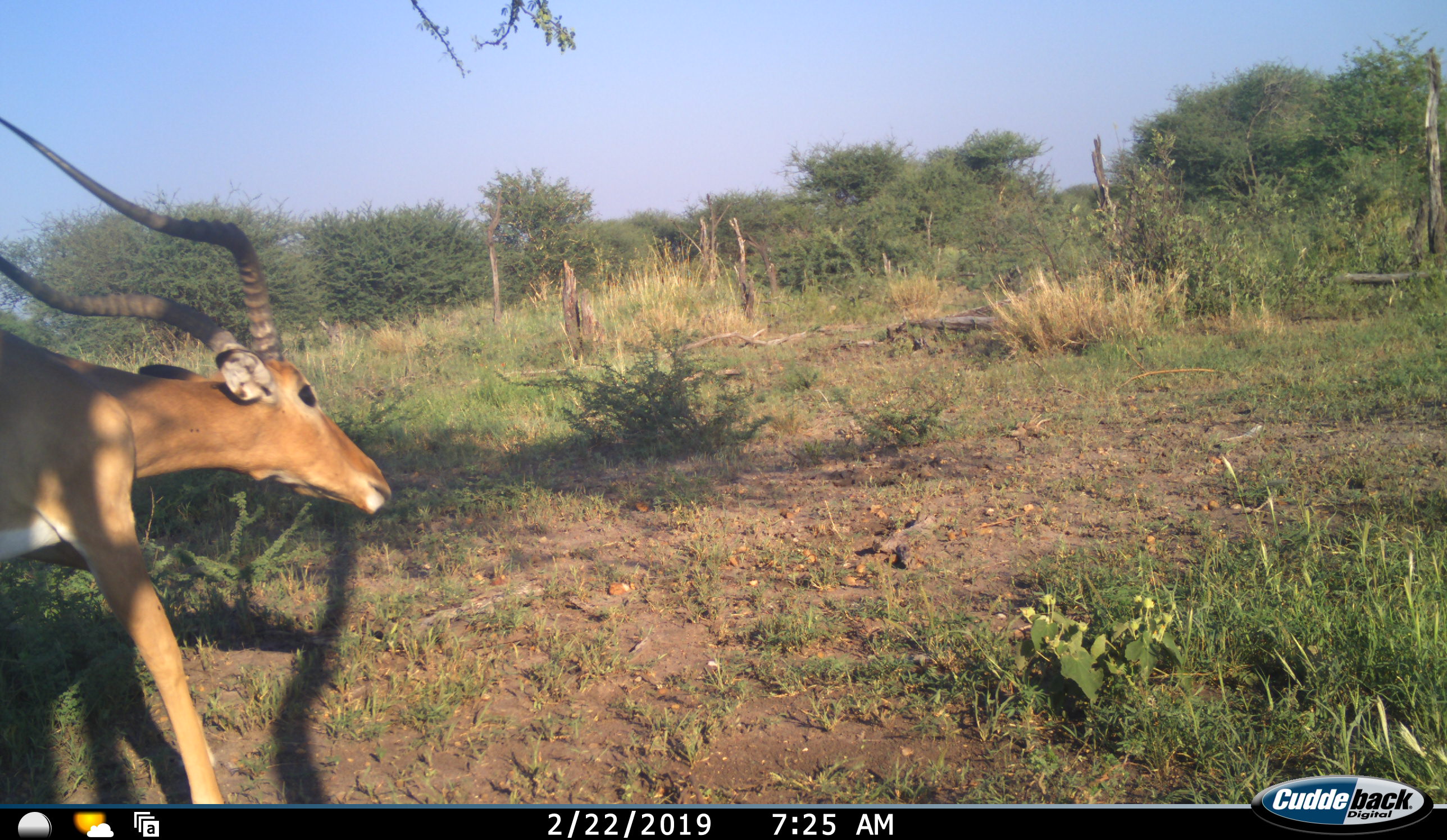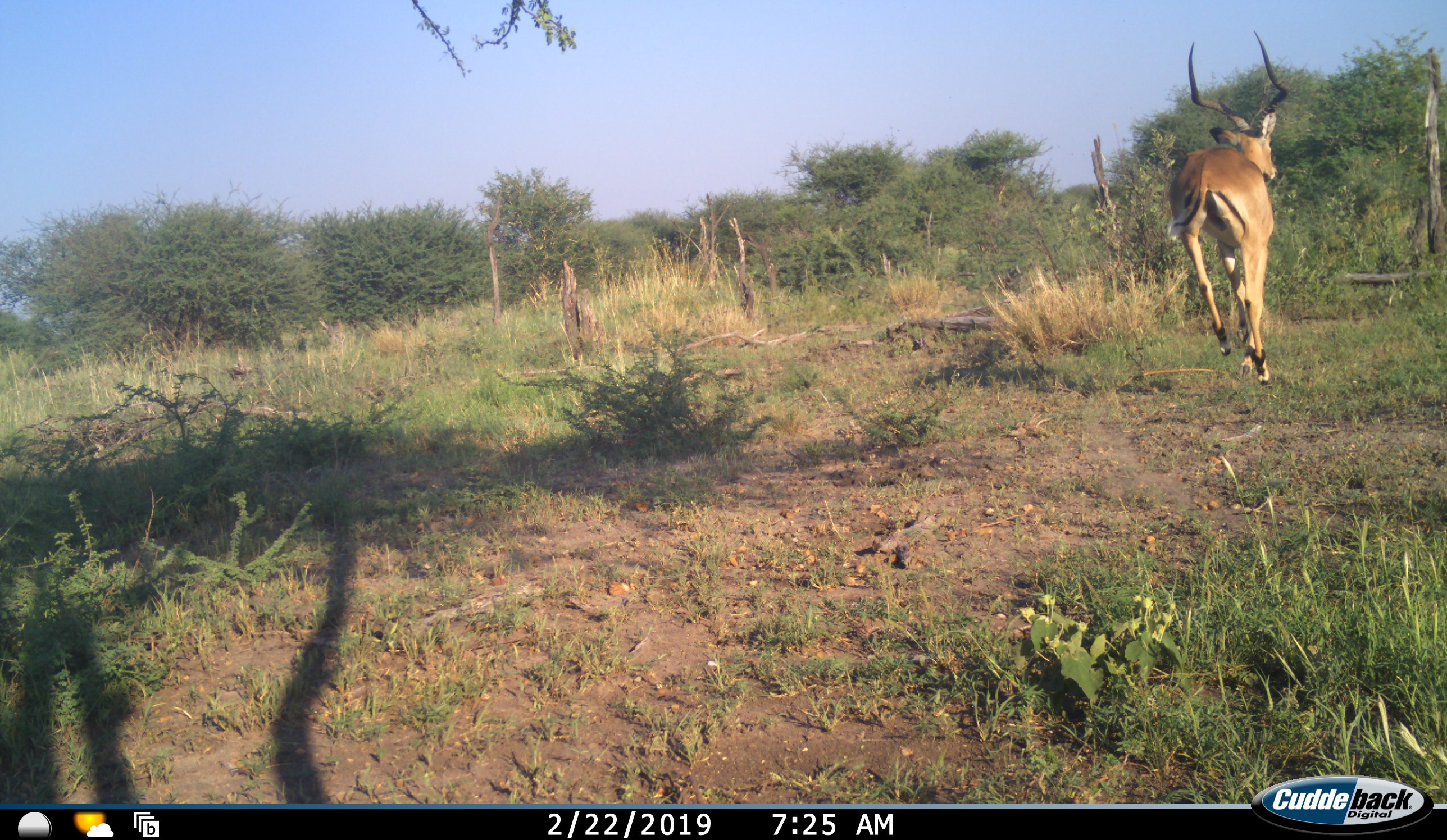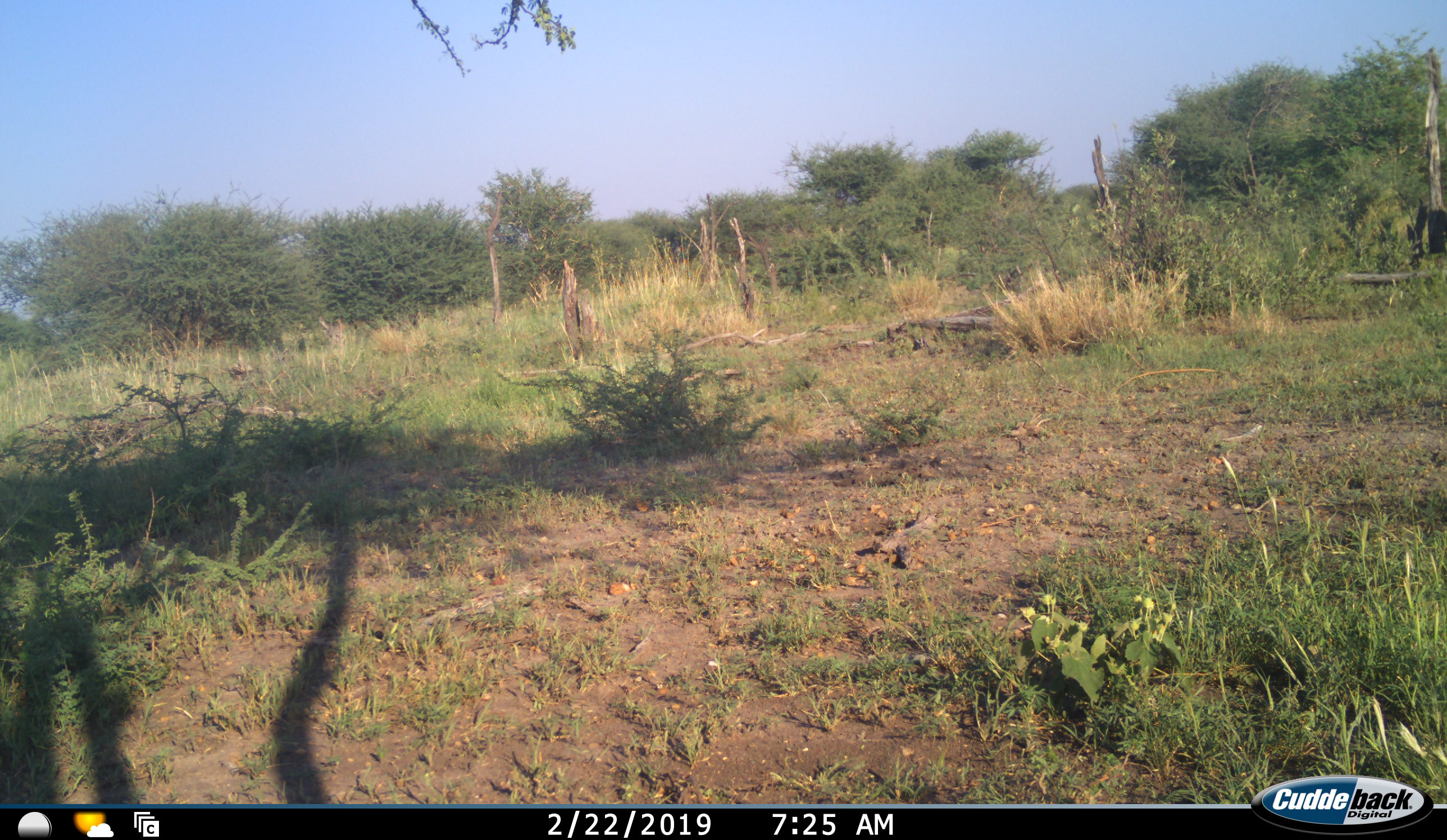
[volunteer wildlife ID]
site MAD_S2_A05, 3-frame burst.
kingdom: Animalia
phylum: Chordata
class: Mammalia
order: Artiodactyla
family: Bovidae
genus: Aepyceros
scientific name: Aepyceros melampus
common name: impala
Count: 1.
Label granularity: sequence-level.